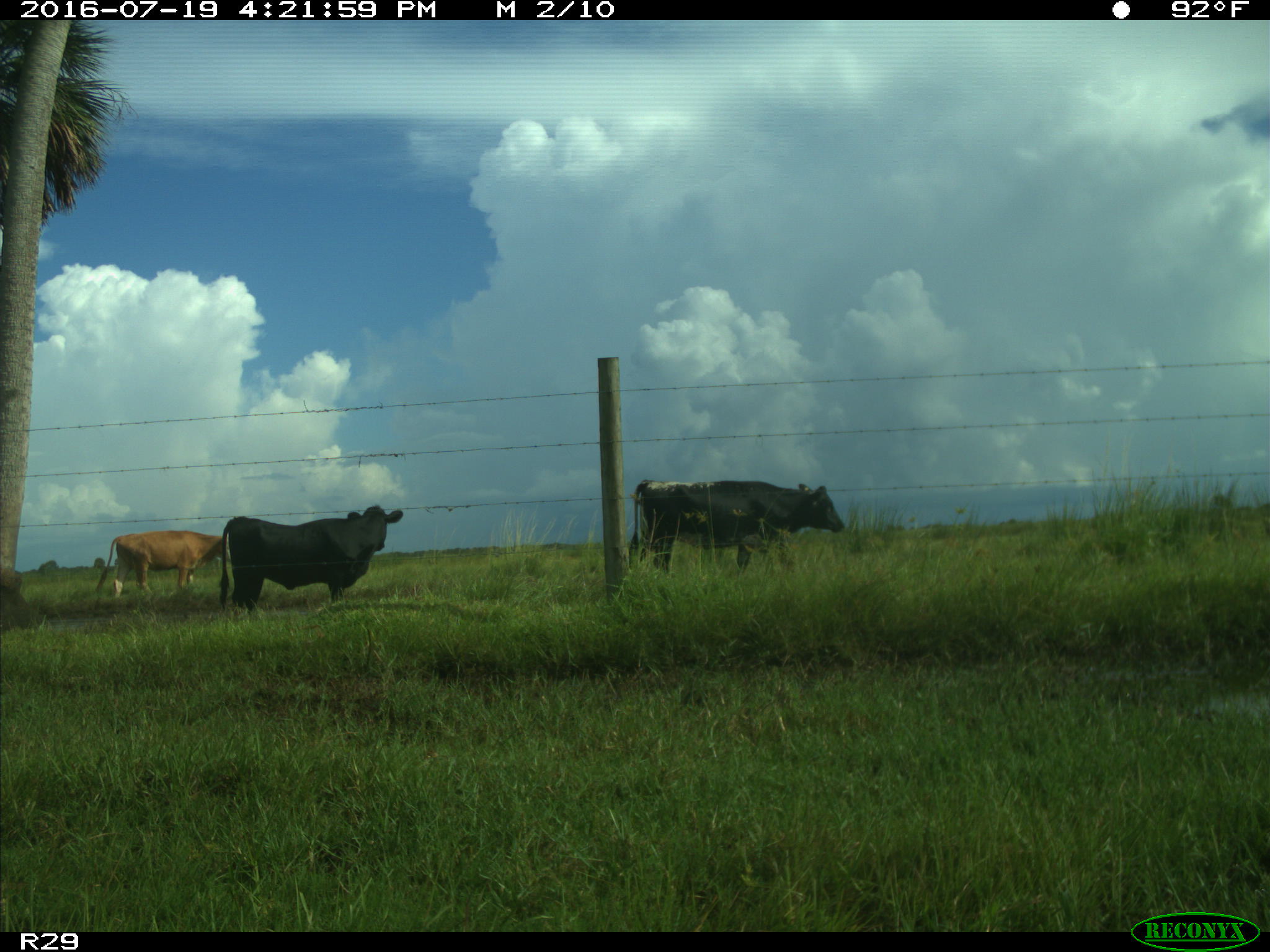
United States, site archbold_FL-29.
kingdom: Animalia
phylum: Chordata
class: Mammalia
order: Artiodactyla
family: Bovidae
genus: Bos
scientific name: Bos taurus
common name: domestic cow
Bos taurus (domestic cow).